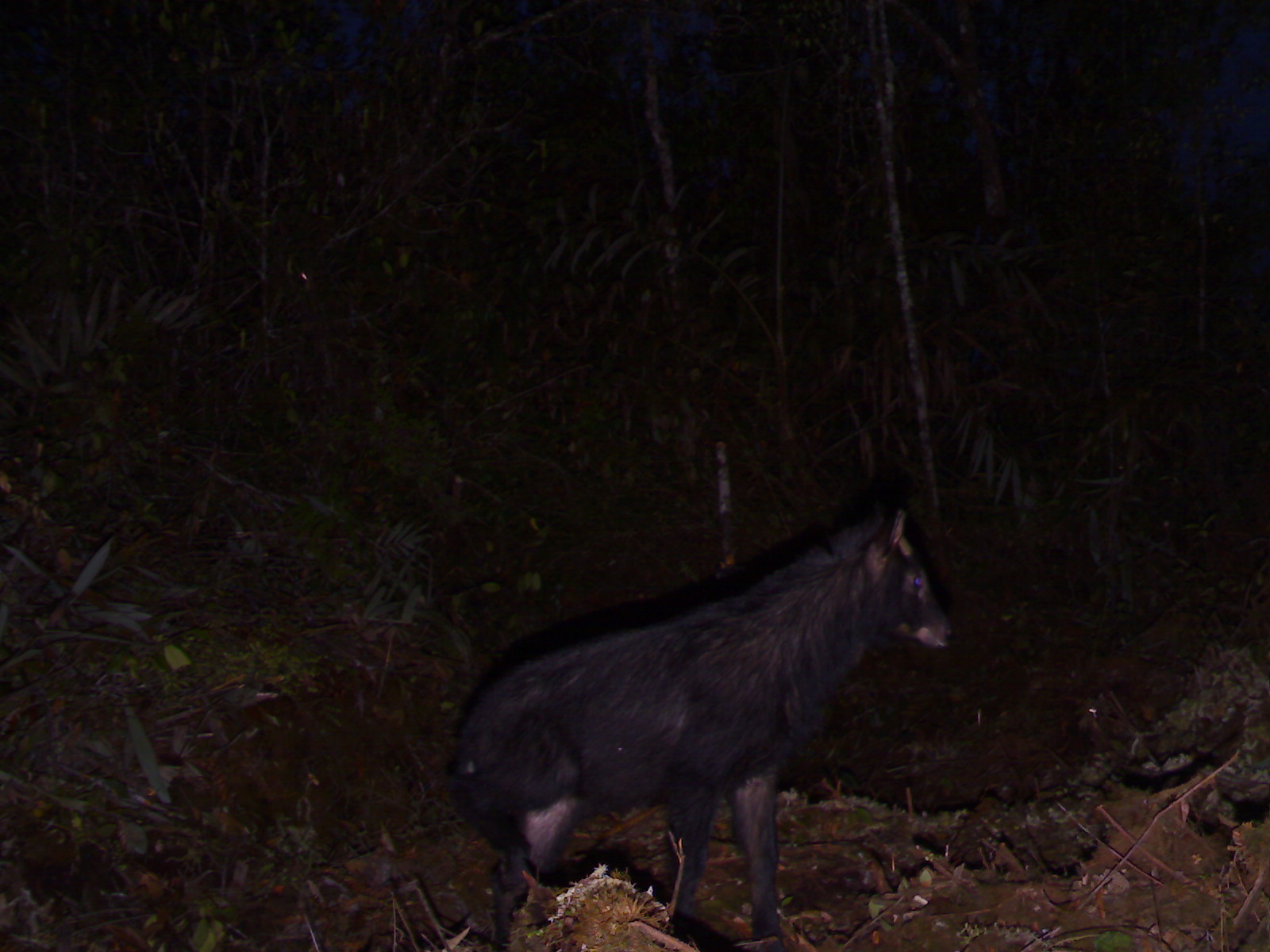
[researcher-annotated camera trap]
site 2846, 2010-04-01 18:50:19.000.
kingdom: Animalia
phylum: Chordata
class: Mammalia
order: Artiodactyla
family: Bovidae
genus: Capricornis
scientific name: Capricornis sumatraensis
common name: southern serow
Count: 1.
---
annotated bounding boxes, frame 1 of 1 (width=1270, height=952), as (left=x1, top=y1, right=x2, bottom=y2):
capricornis sumatraensis: (left=444, top=493, right=956, bottom=952)